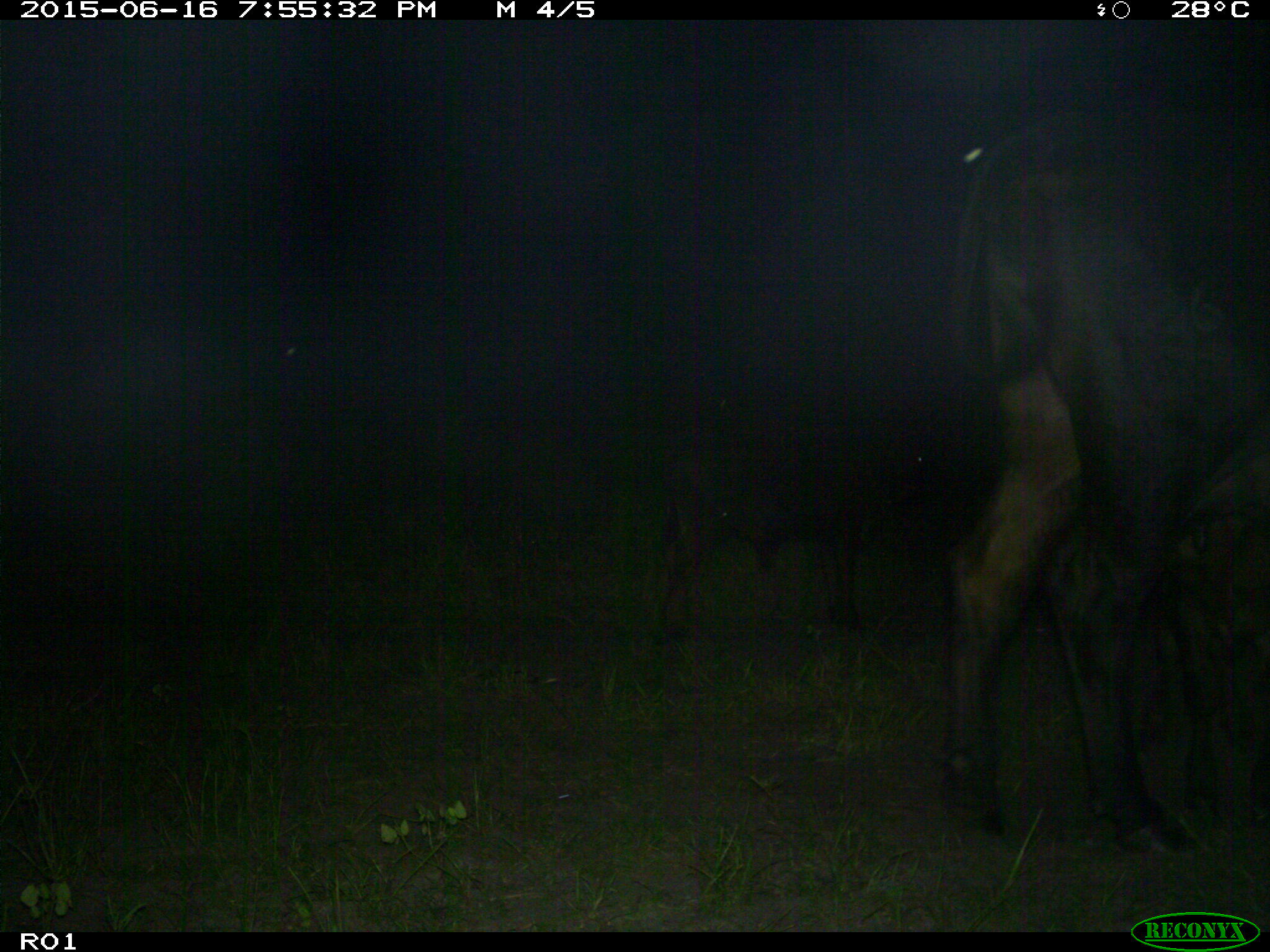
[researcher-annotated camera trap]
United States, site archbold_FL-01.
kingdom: Animalia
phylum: Chordata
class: Mammalia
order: Artiodactyla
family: Bovidae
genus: Bos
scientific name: Bos taurus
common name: domestic cow